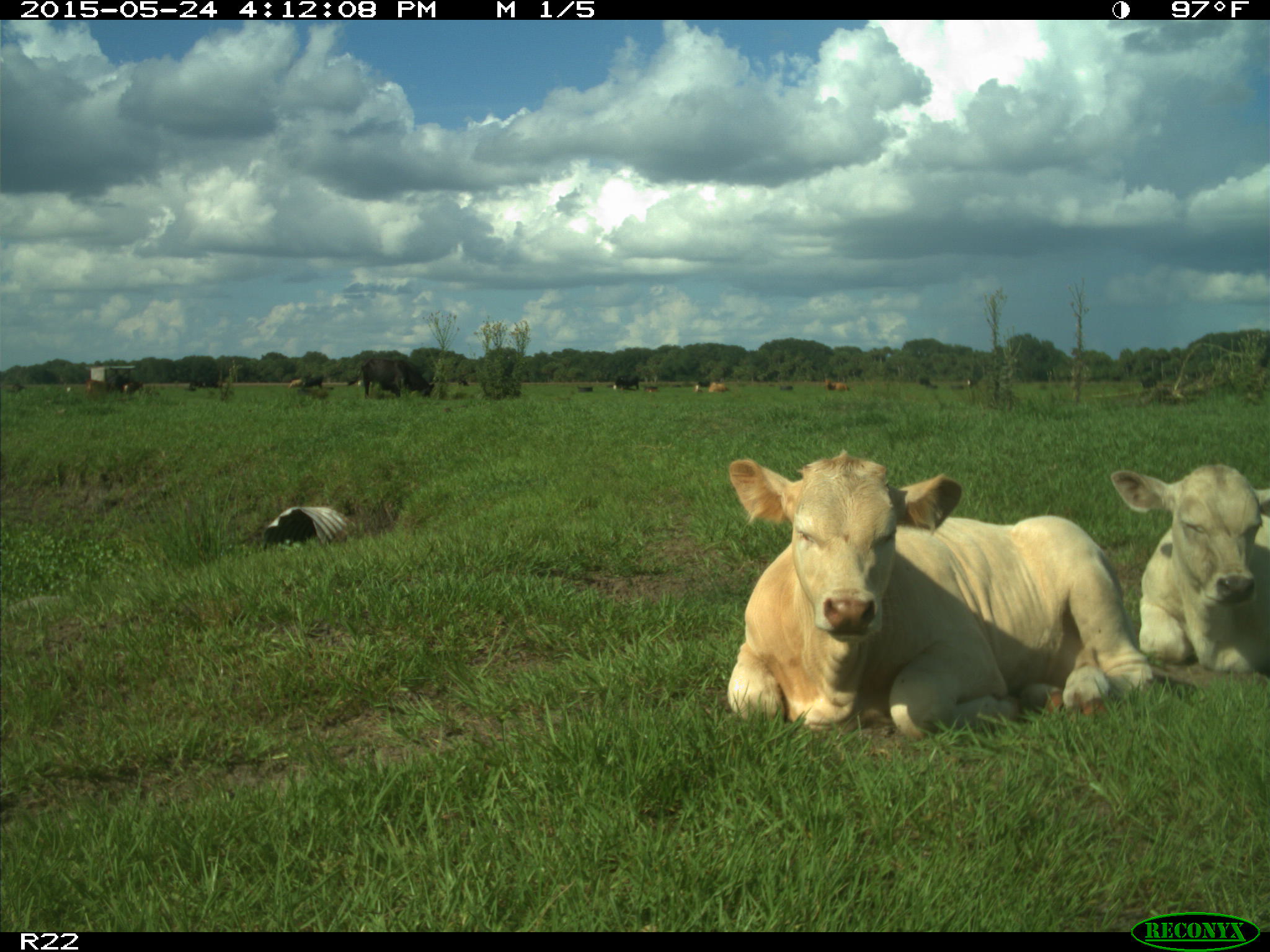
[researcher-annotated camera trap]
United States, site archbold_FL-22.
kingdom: Animalia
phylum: Chordata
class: Mammalia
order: Artiodactyla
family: Bovidae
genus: Bos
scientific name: Bos taurus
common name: domestic cow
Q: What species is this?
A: Bos taurus (domestic cow).